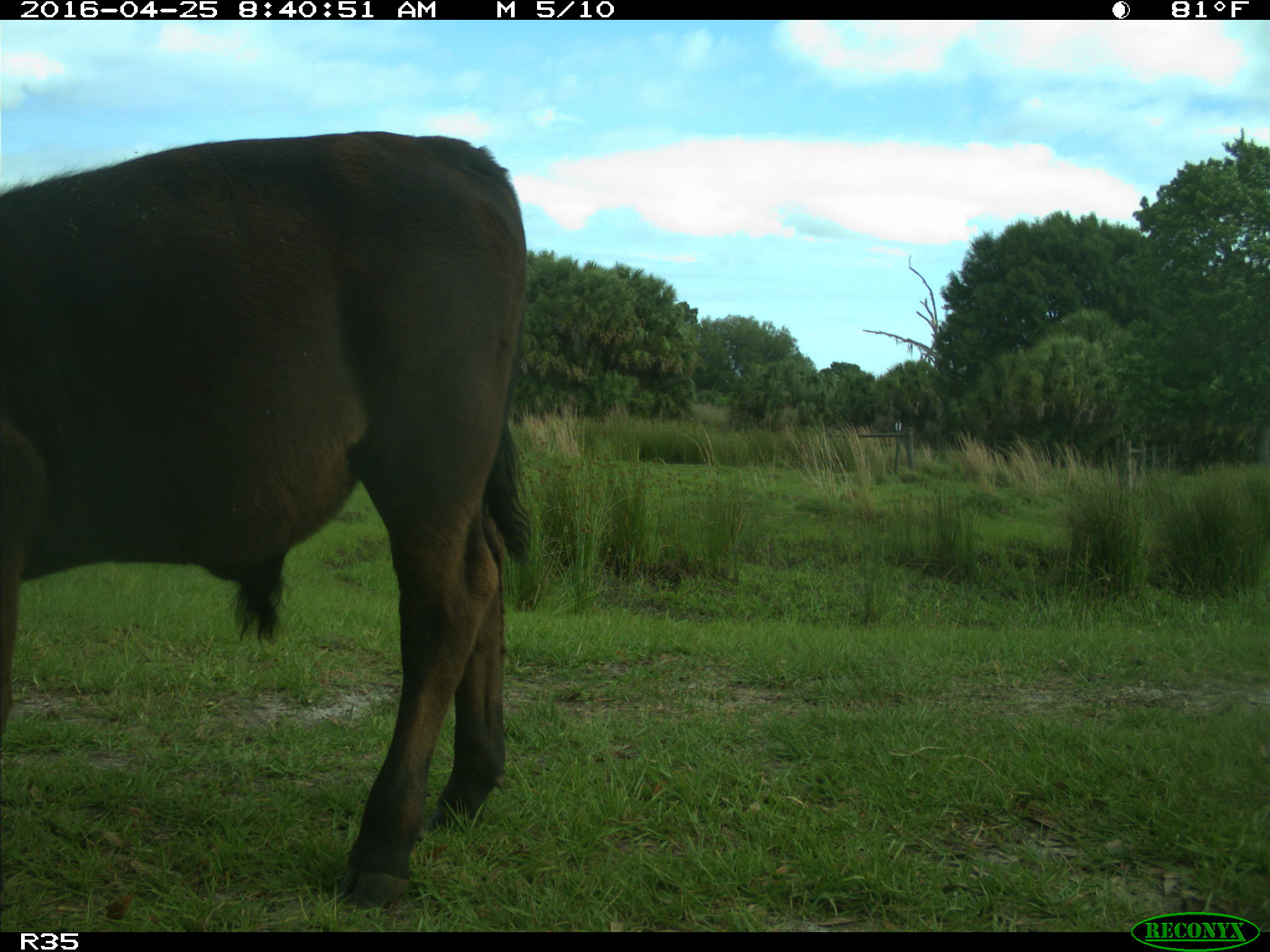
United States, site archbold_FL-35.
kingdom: Animalia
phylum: Chordata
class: Mammalia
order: Artiodactyla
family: Bovidae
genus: Bos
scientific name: Bos taurus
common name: domestic cow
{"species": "Bos taurus (domestic cow)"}